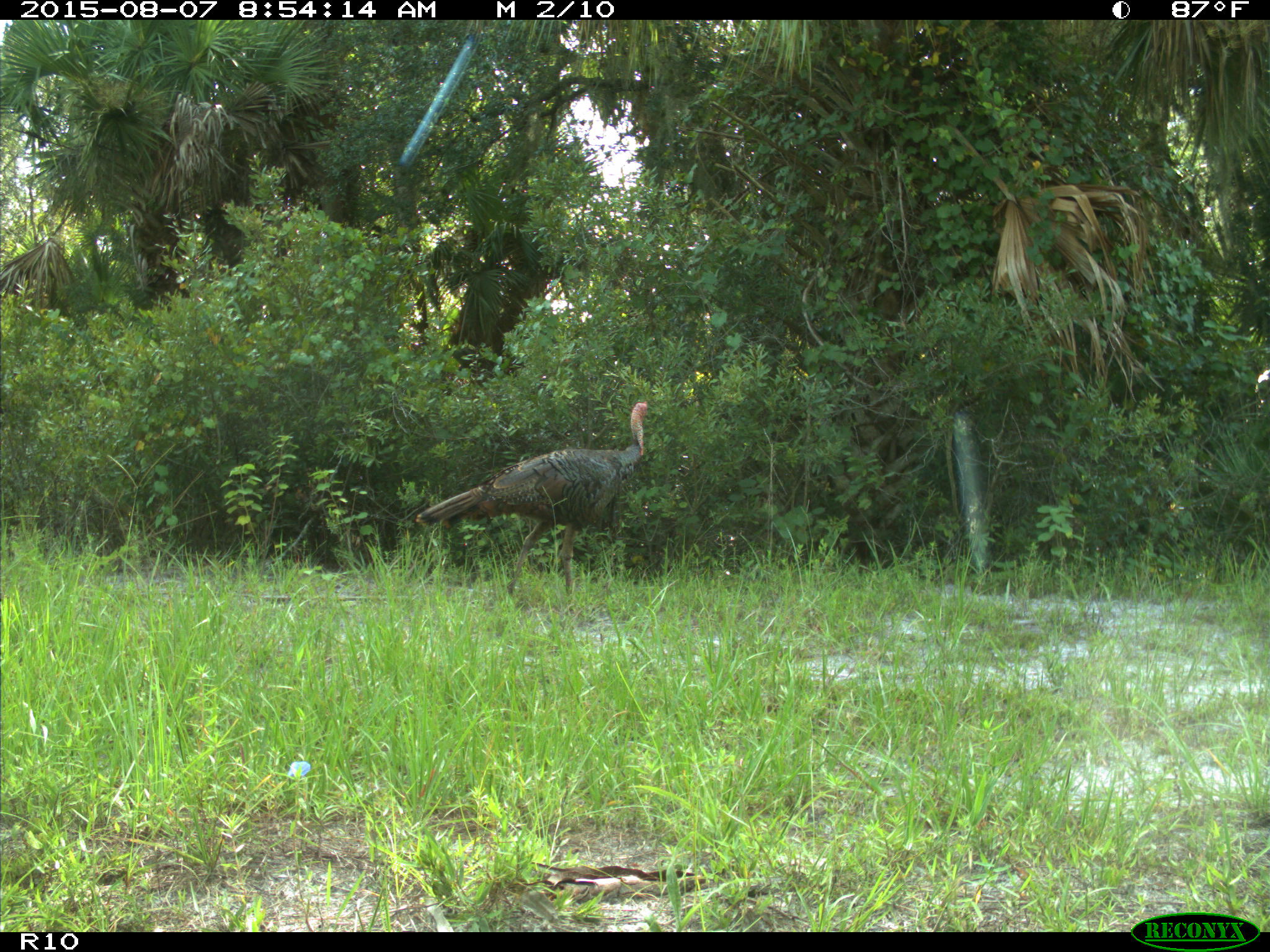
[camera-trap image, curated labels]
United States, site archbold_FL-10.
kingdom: Animalia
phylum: Chordata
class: Aves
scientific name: Aves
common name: birds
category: unidentified bird